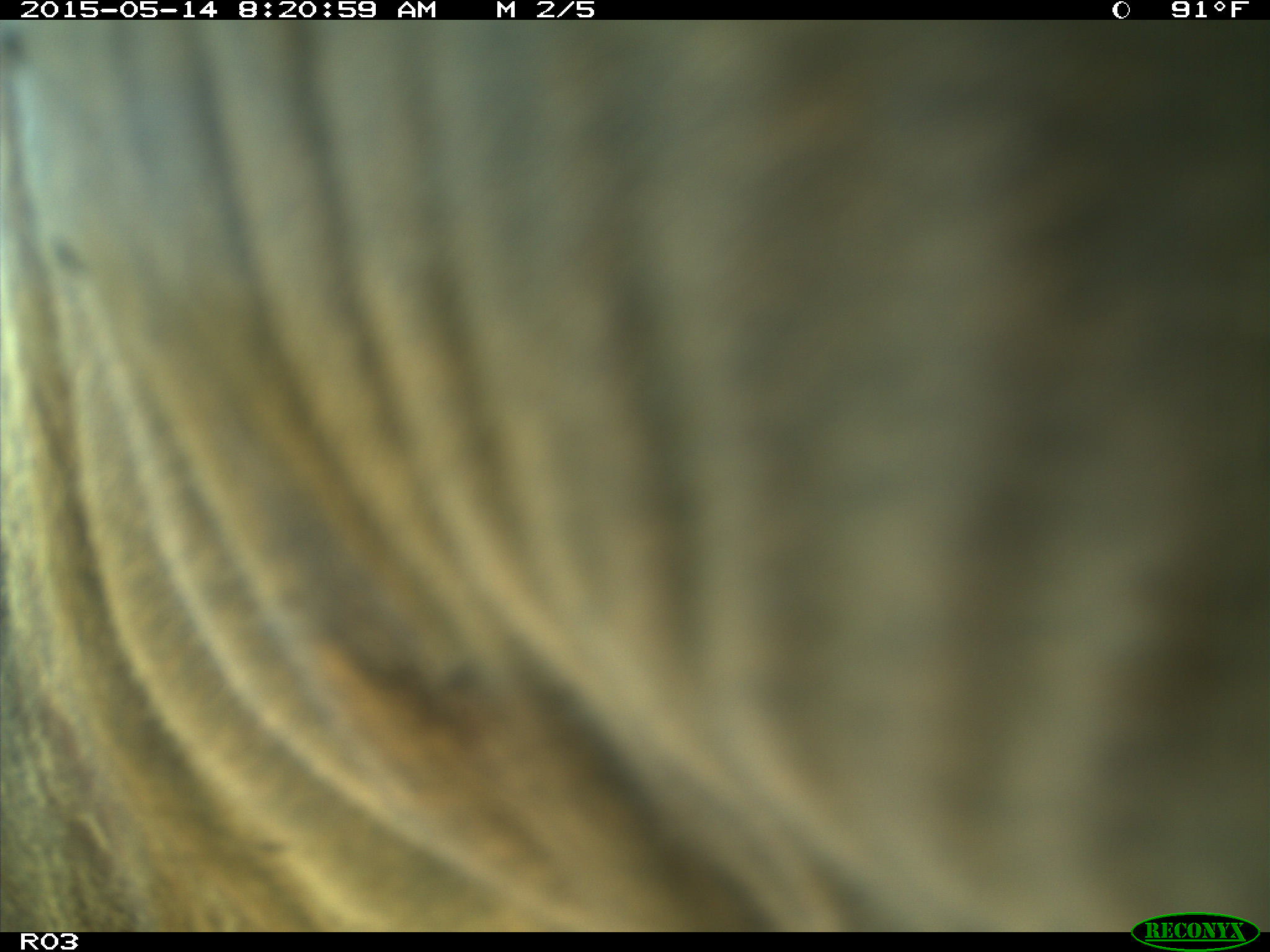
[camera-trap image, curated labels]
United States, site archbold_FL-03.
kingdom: Animalia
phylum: Chordata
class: Mammalia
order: Artiodactyla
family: Bovidae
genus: Bos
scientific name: Bos taurus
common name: domestic cow